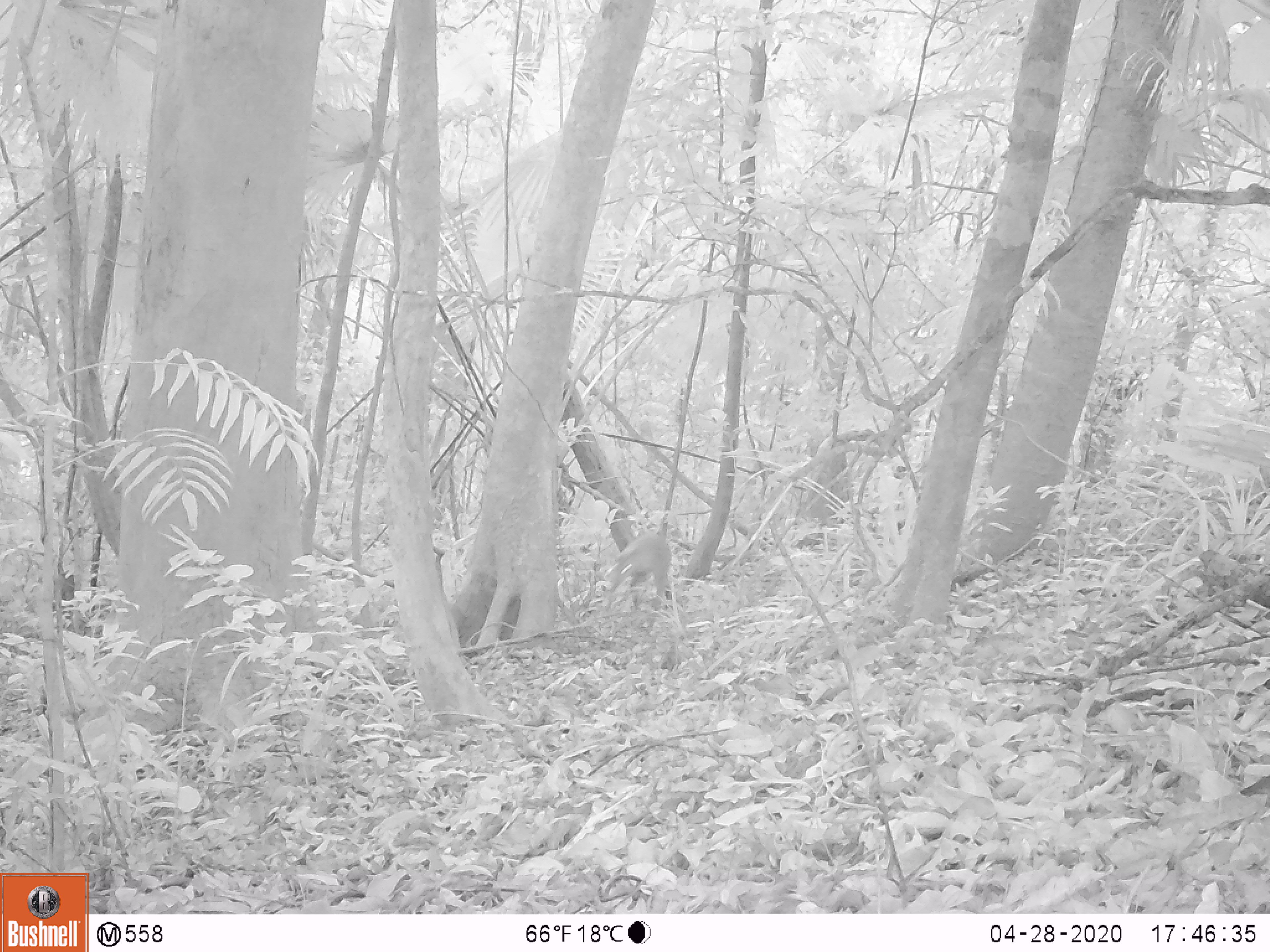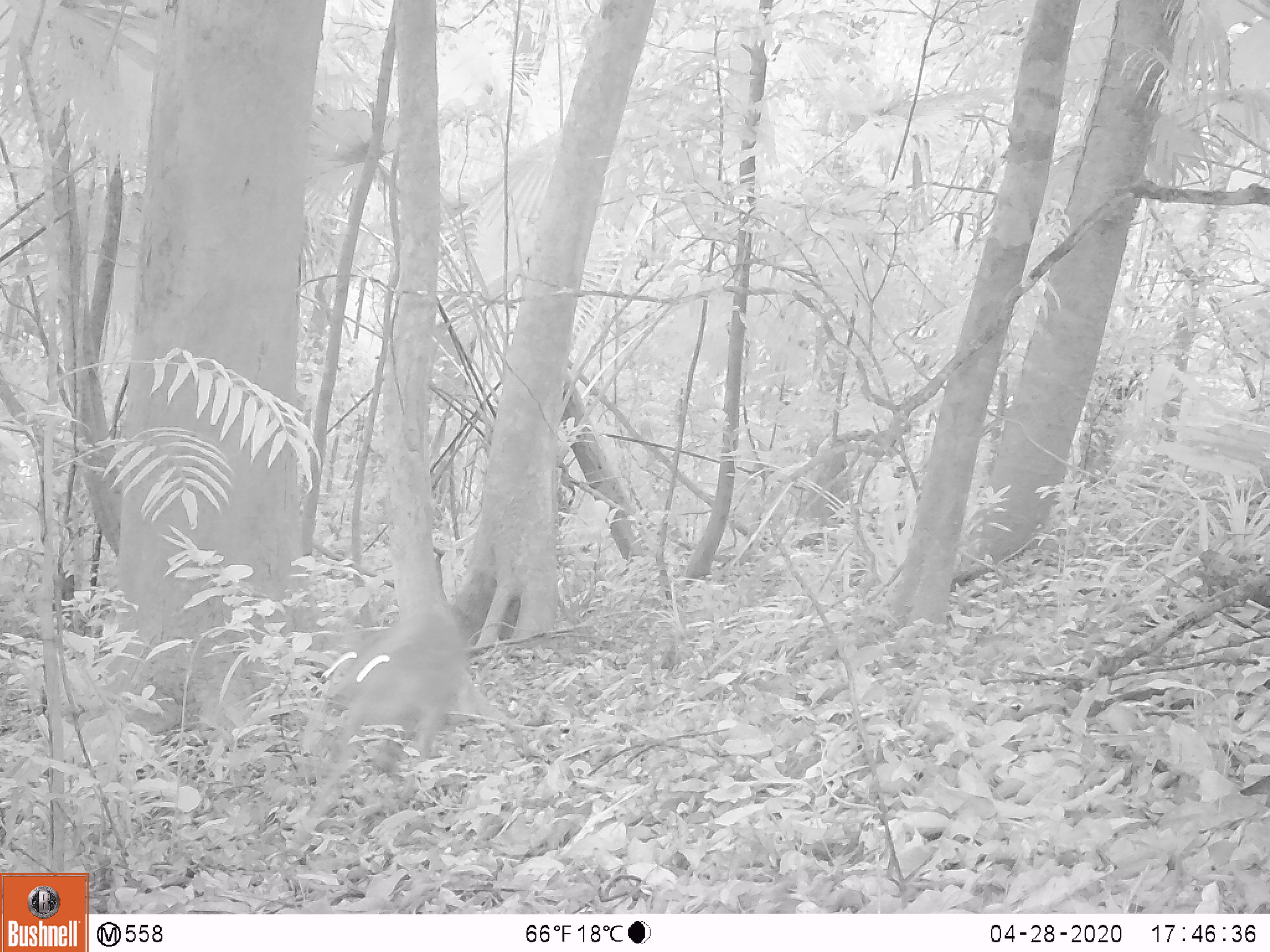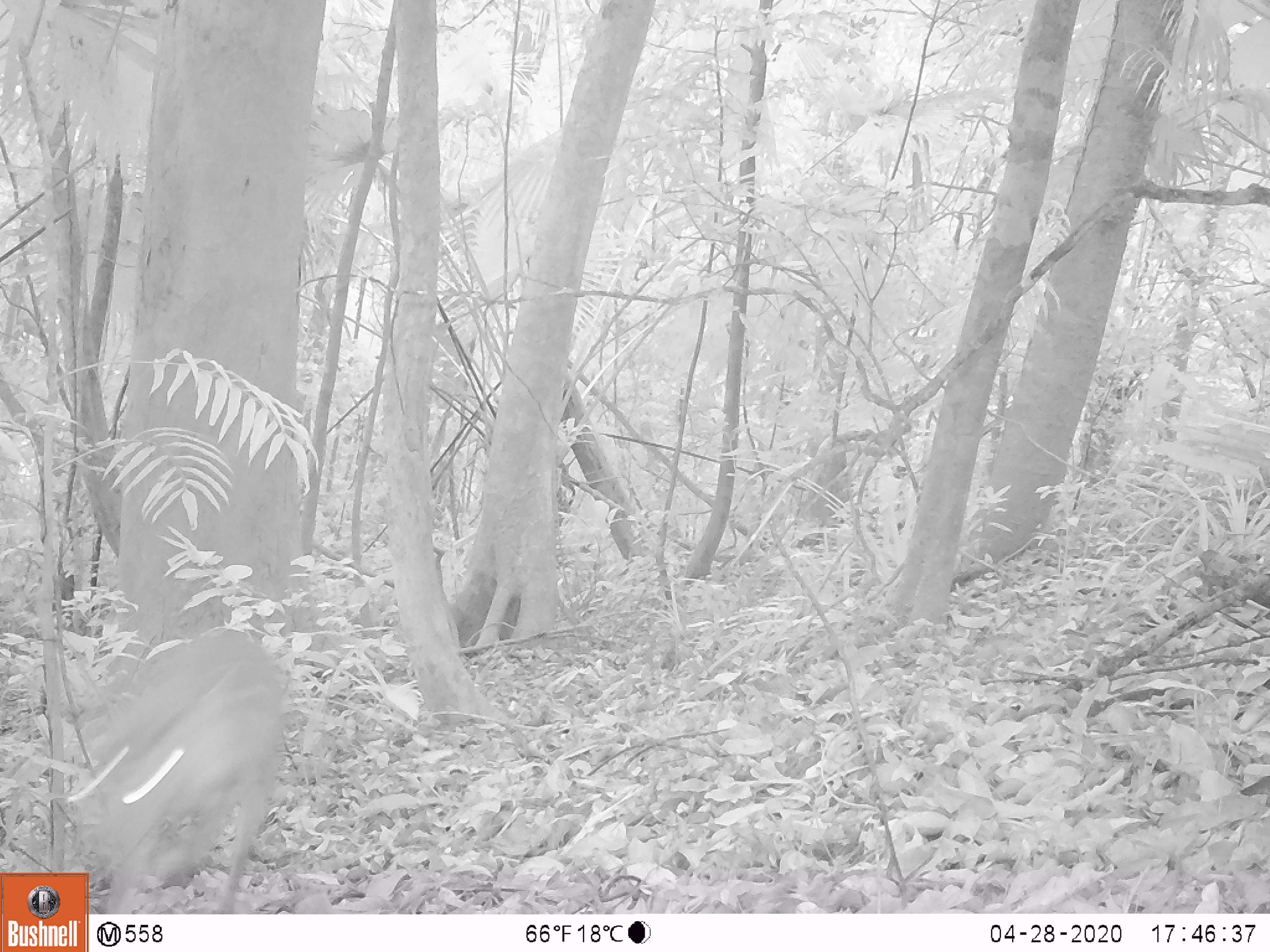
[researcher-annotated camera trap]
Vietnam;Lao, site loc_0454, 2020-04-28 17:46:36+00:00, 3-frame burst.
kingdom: Animalia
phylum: Chordata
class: Mammalia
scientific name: Laurasiatheria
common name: ungulate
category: unidentified ungulates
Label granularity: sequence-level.